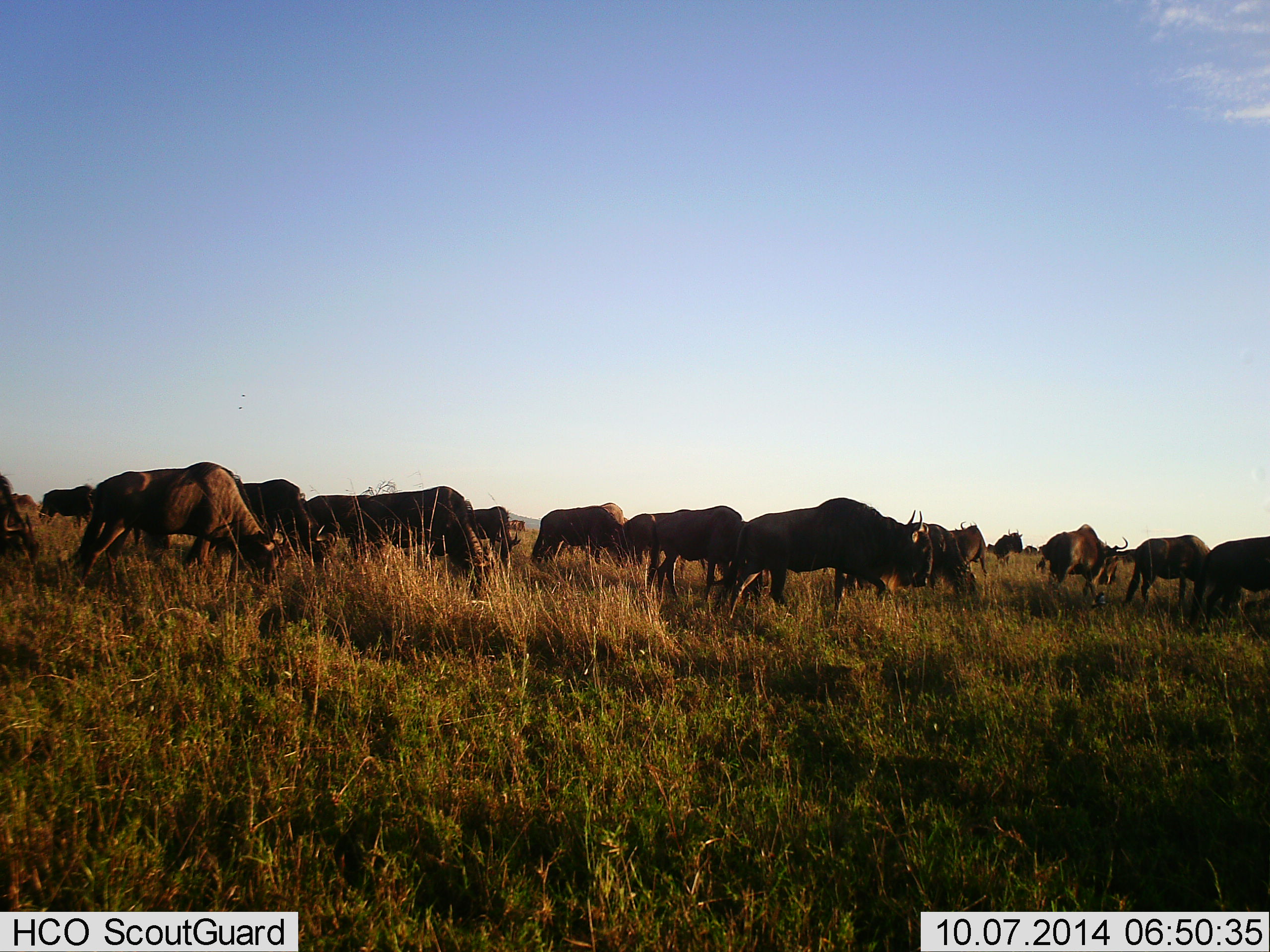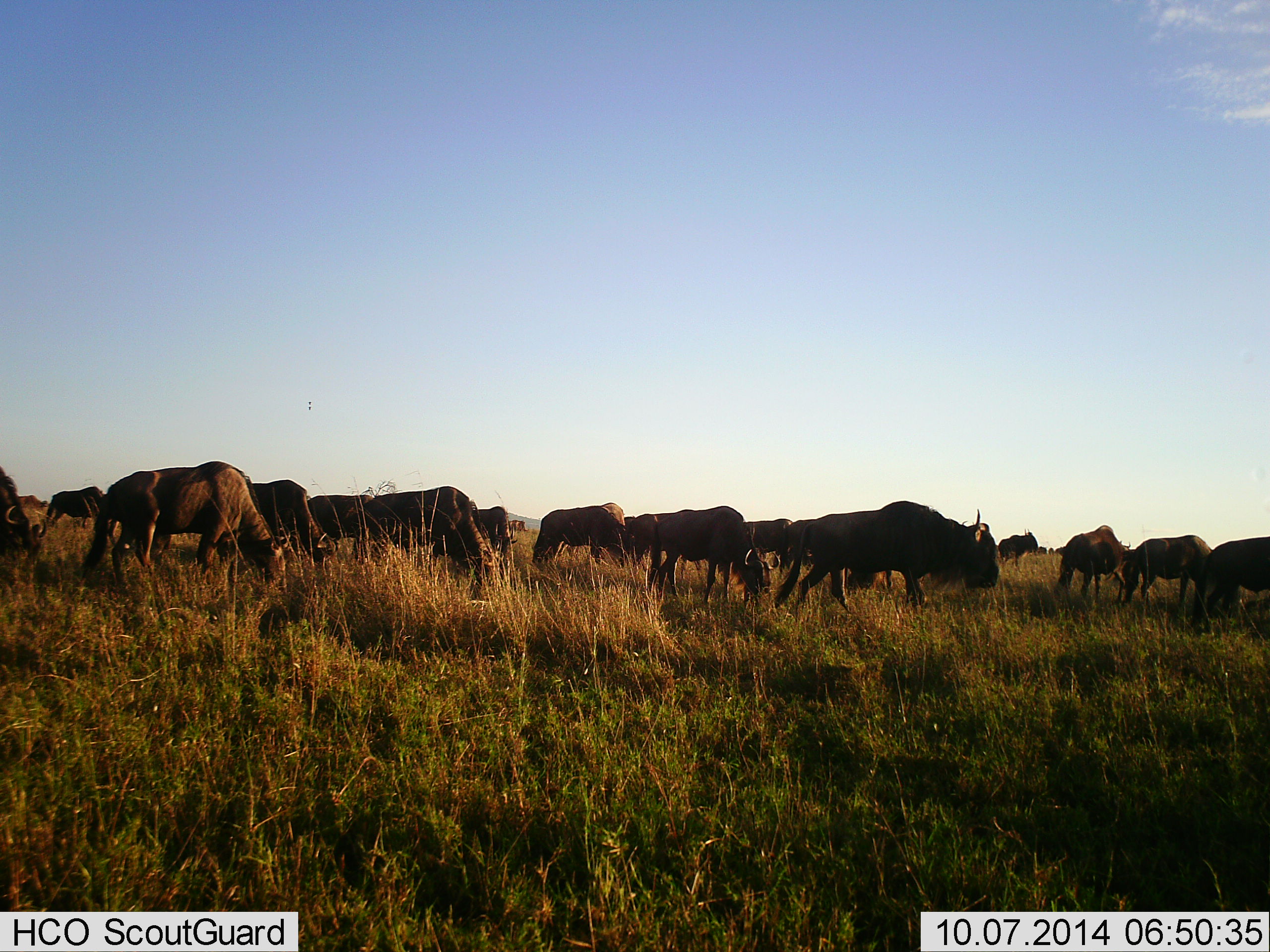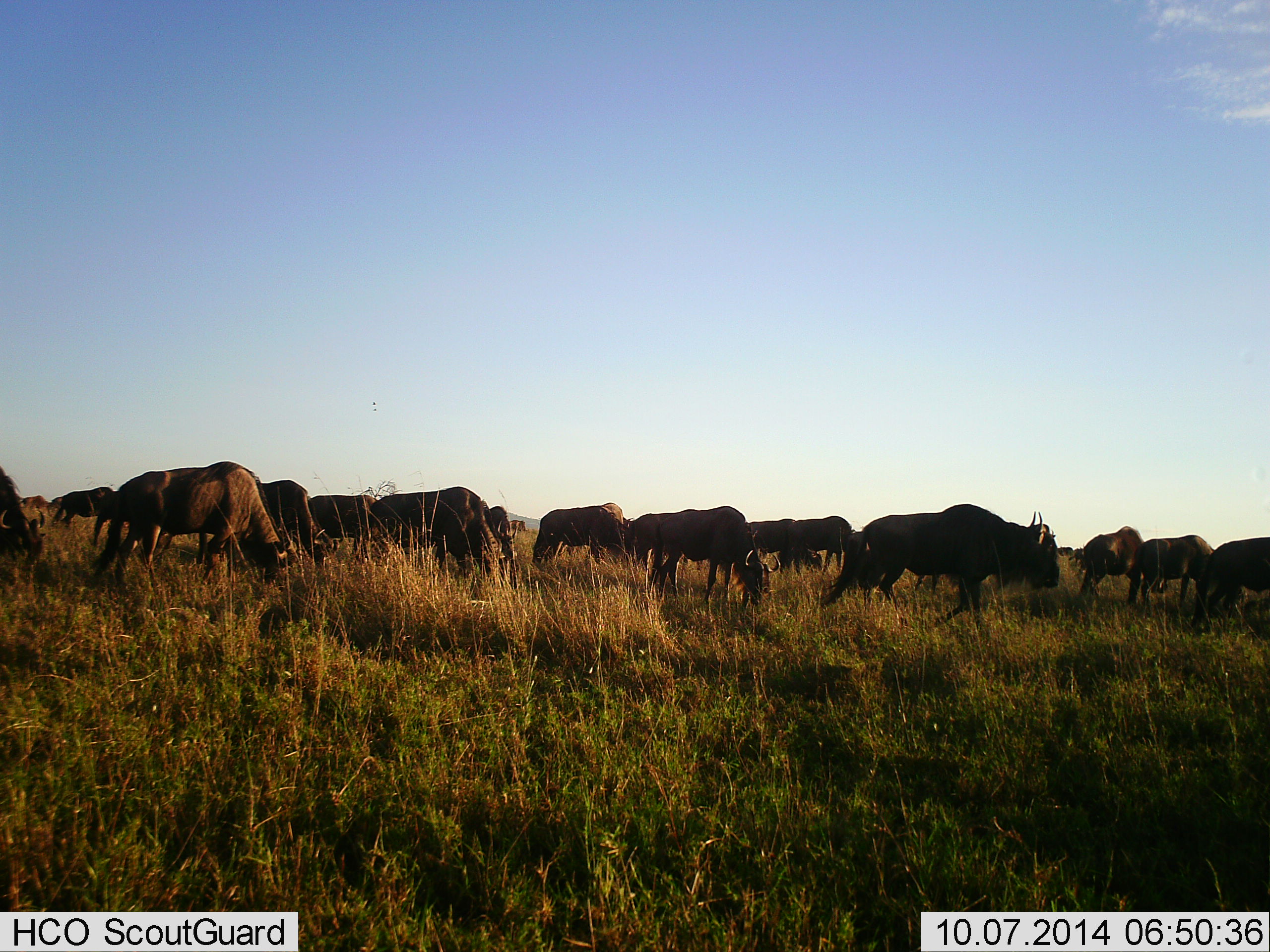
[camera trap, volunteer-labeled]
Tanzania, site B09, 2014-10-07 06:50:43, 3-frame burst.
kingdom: Animalia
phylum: Chordata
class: Mammalia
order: Artiodactyla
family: Bovidae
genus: Connochaetes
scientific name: Connochaetes taurinus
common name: blue wildebeest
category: wildebeest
Wildebeest (blue wildebeest) (Connochaetes taurinus), count 11-50. Behavior (volunteer vote fractions): standing 40%, resting 0%, moving 90%, interacting 0%. Young present (vote fraction): 0%. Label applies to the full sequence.